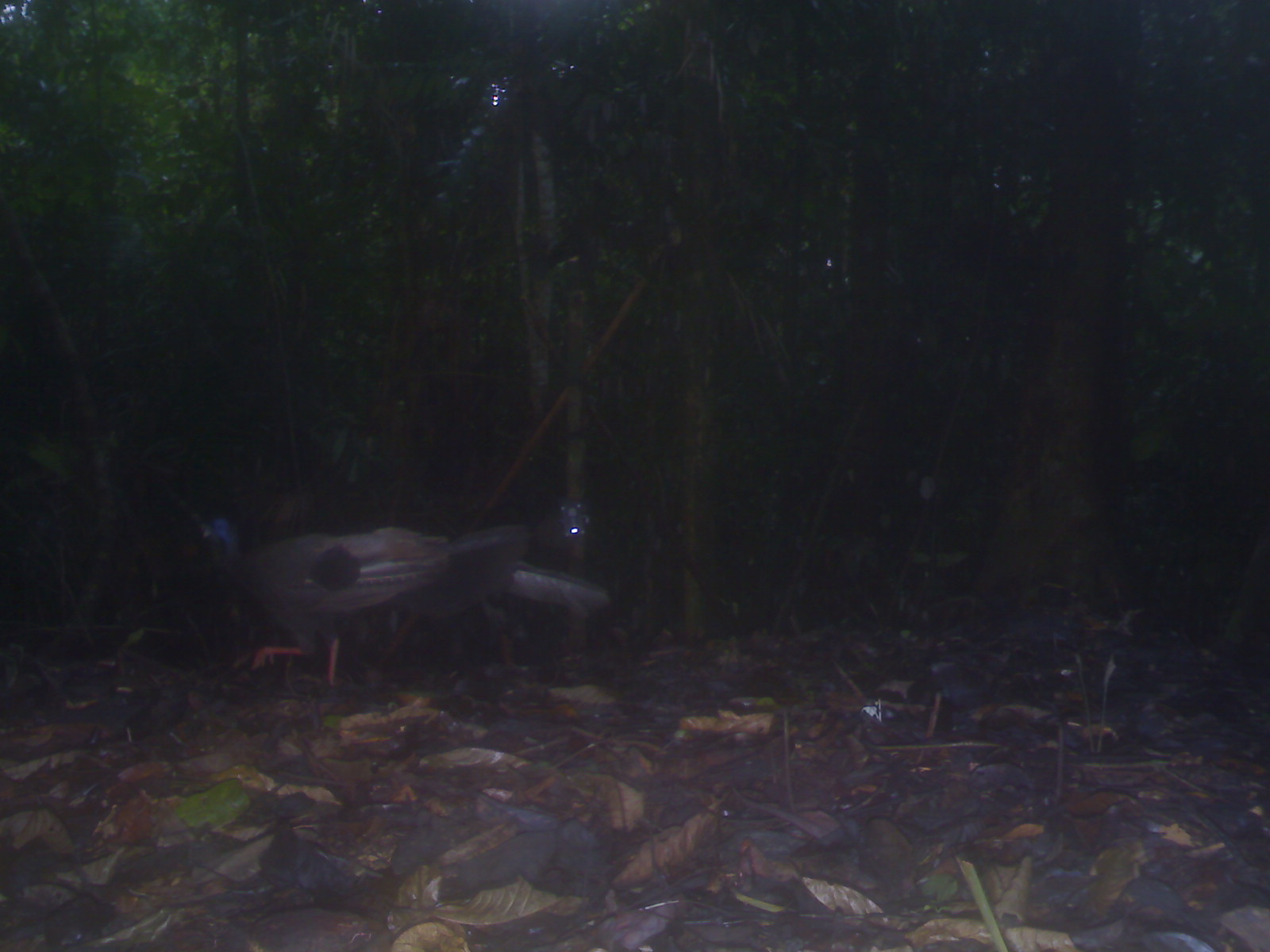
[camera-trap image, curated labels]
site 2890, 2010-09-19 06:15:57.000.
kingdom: Animalia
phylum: Chordata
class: Aves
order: Galliformes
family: Phasianidae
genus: Argusianus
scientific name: Argusianus argus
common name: great argus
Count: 1.